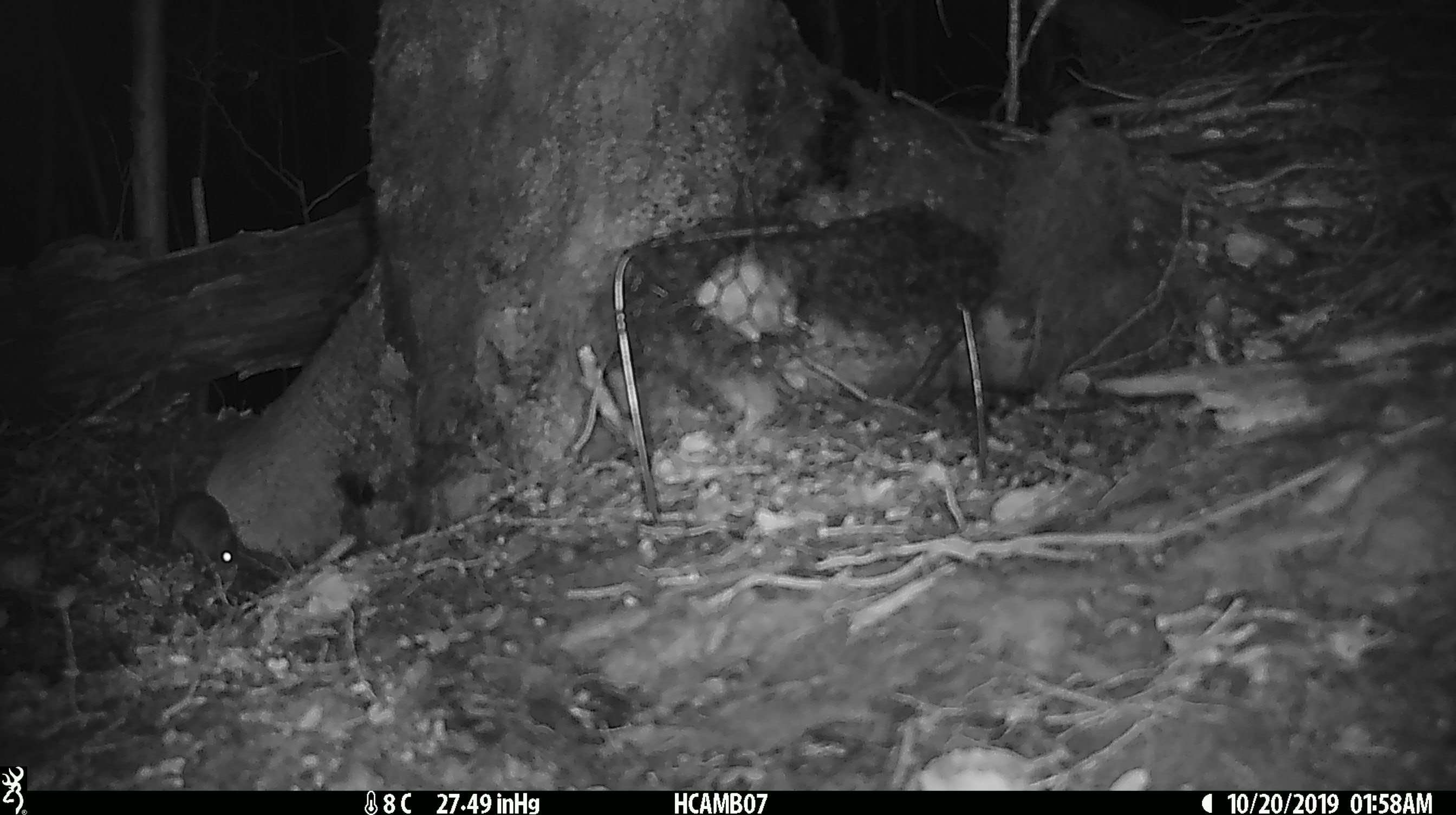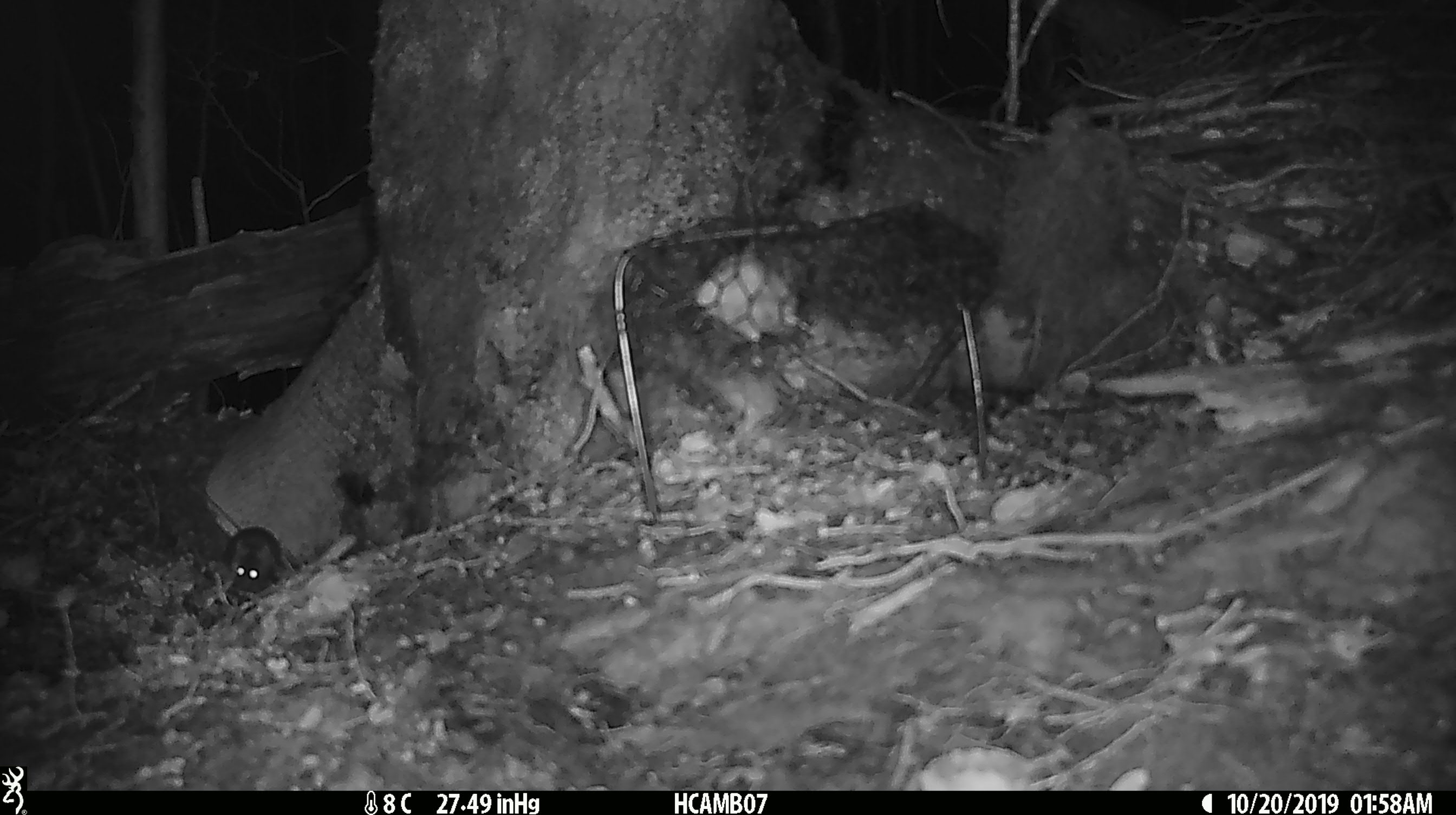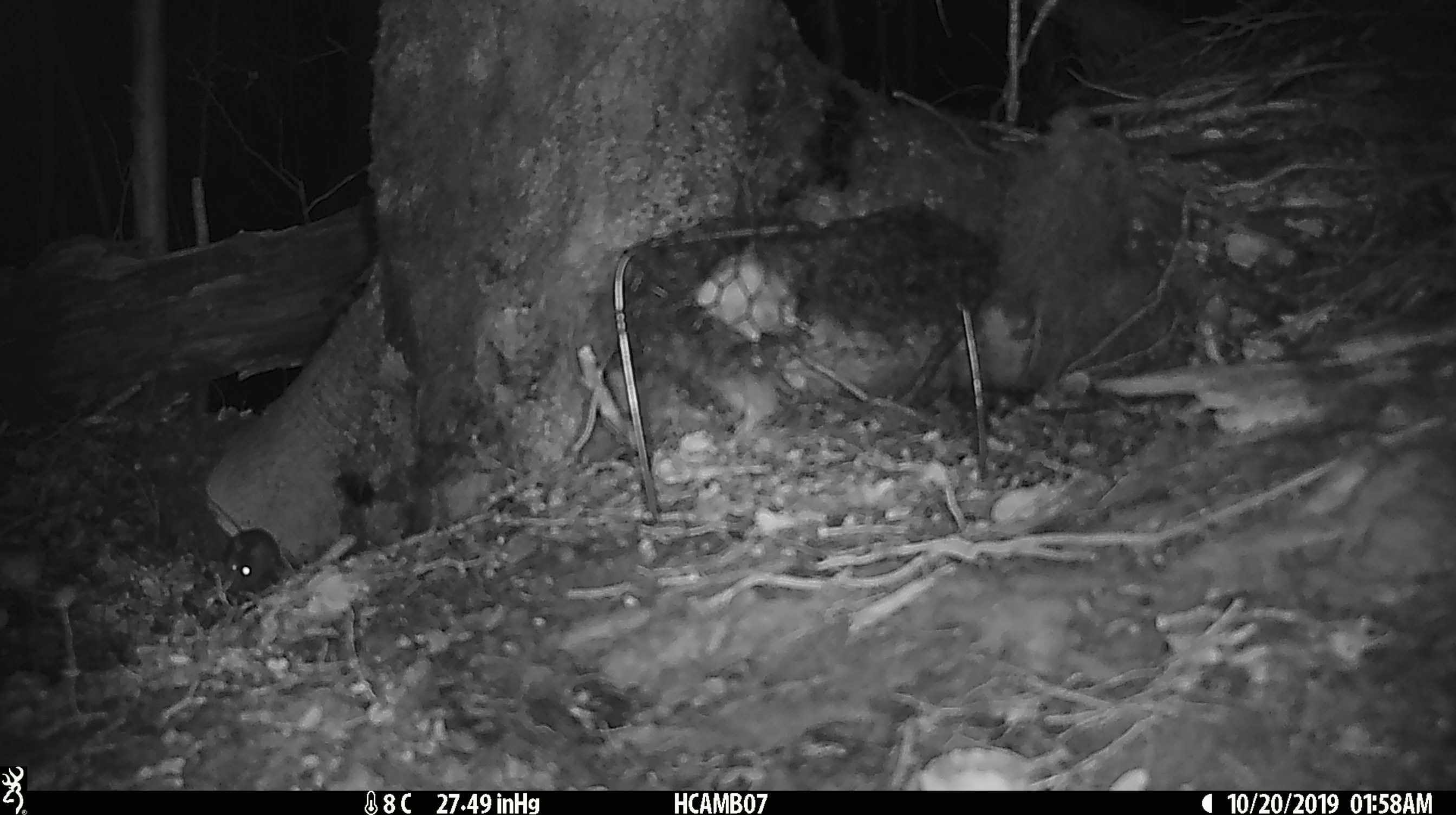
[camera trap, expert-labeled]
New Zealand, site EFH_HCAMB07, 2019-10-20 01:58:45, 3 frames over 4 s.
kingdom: Animalia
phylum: Chordata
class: Mammalia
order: Rodentia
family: Muridae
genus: Mus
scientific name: Mus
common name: mouse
Mouse (Mus).